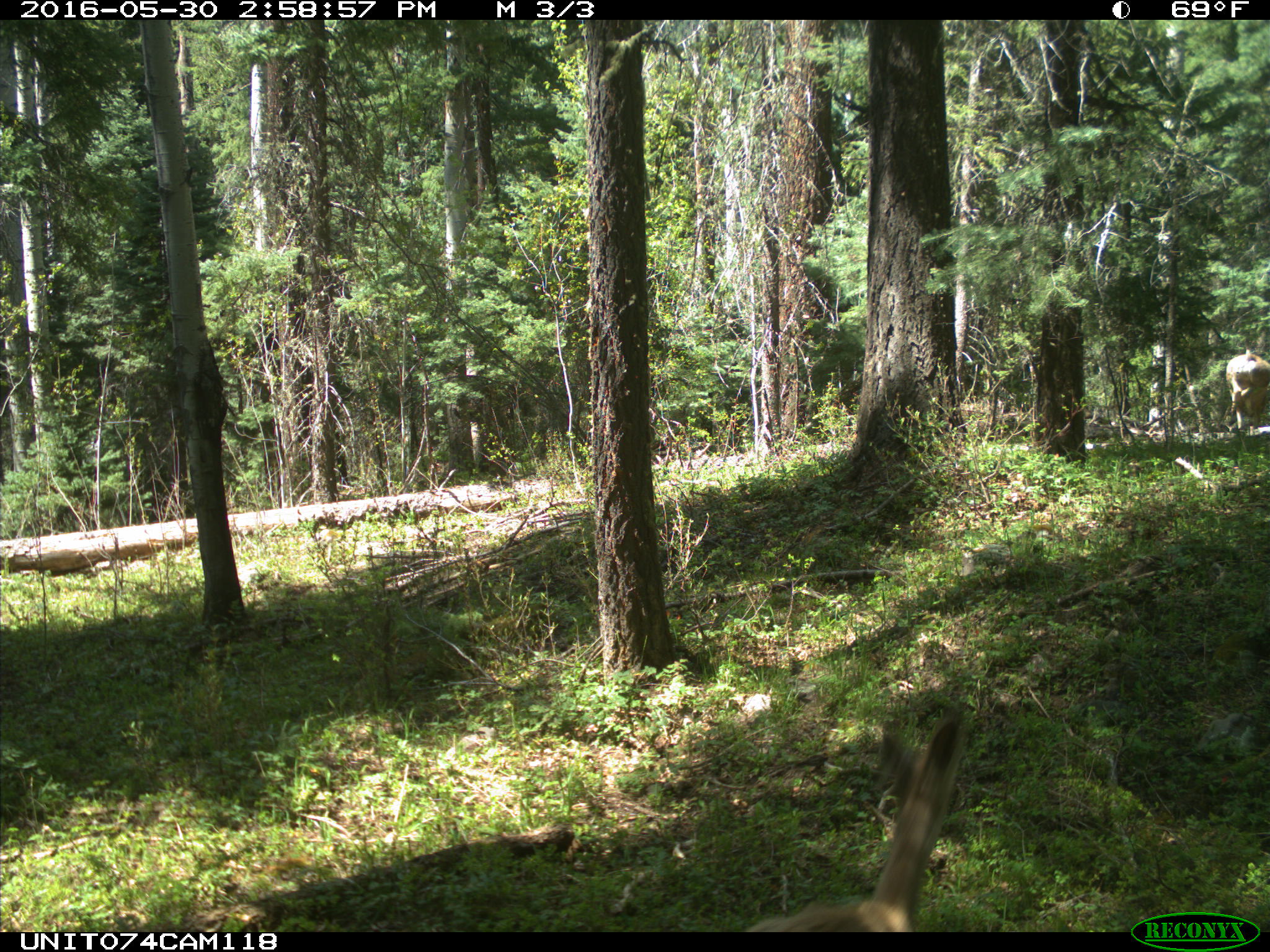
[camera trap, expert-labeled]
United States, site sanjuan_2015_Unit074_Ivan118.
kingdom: Animalia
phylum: Chordata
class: Mammalia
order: Artiodactyla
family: Cervidae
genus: Odocoileus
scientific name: Odocoileus hemionus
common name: mule deer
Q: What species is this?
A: Odocoileus hemionus (mule deer).